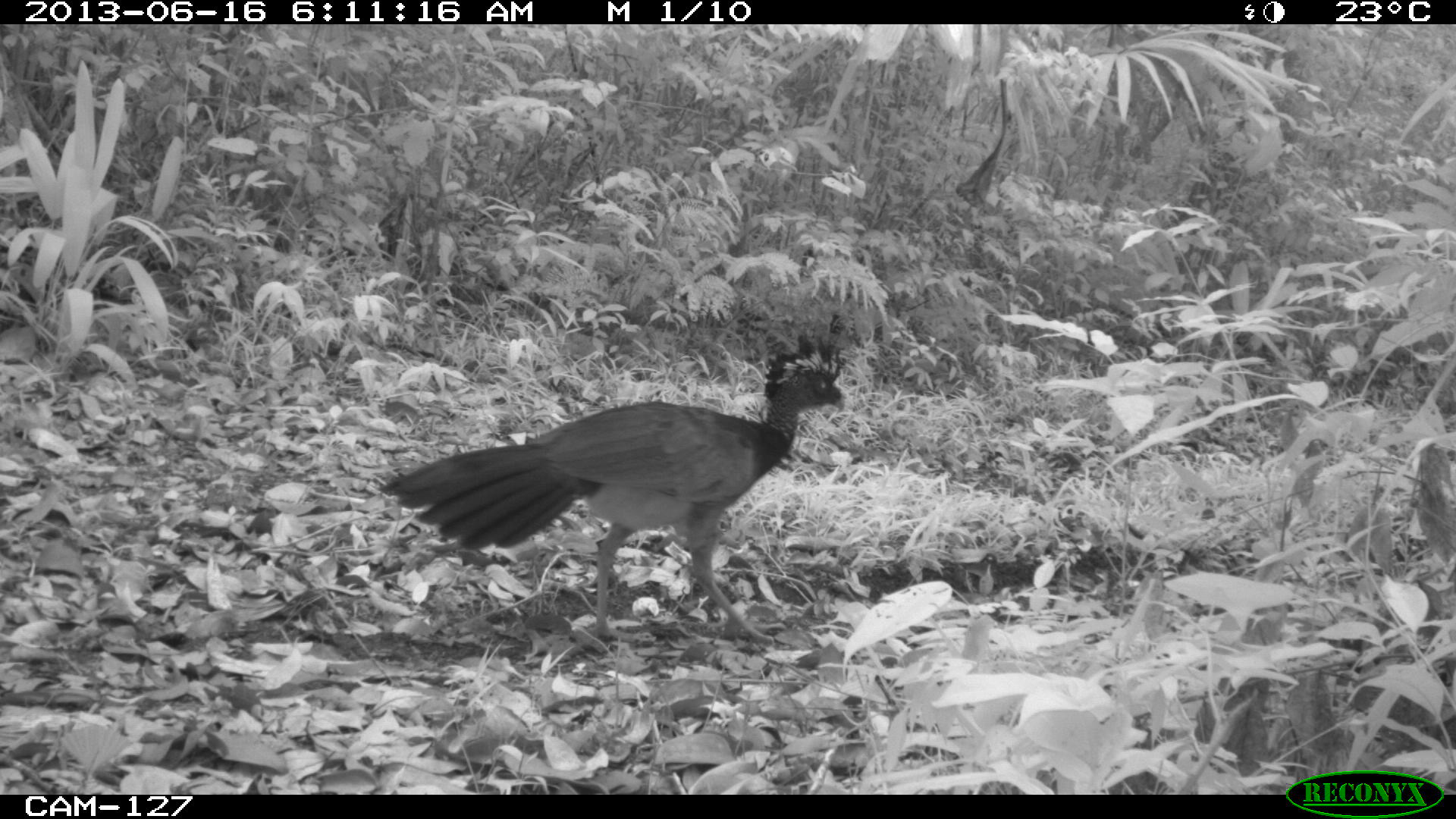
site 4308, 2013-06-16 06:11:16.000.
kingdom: Animalia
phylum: Chordata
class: Aves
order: Galliformes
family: Cracidae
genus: Crax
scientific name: Crax rubra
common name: great curassow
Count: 1.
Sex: female.